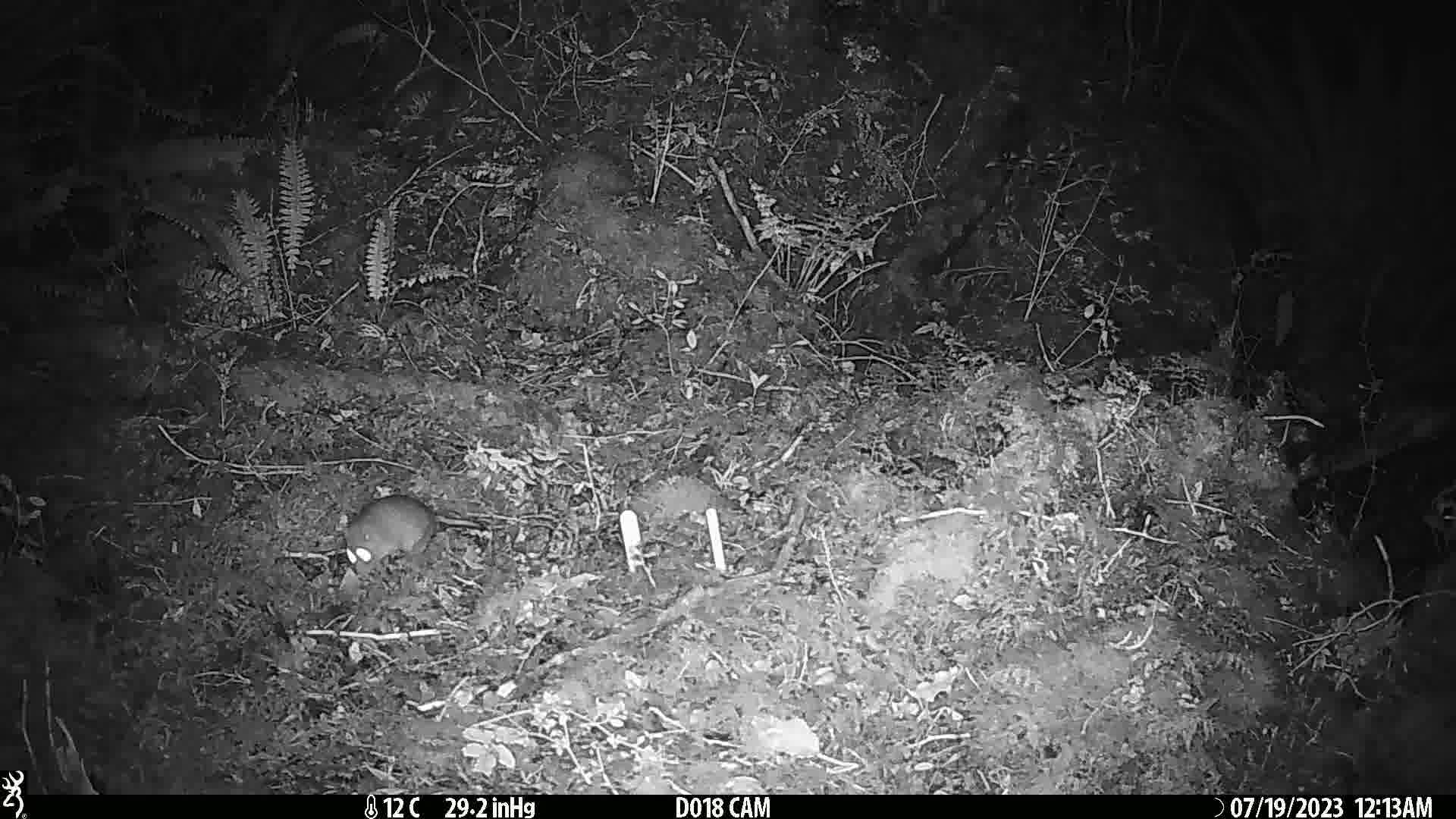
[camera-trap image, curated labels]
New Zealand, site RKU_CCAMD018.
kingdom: Animalia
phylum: Chordata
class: Mammalia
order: Rodentia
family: Muridae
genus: Rattus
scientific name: Rattus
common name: rat